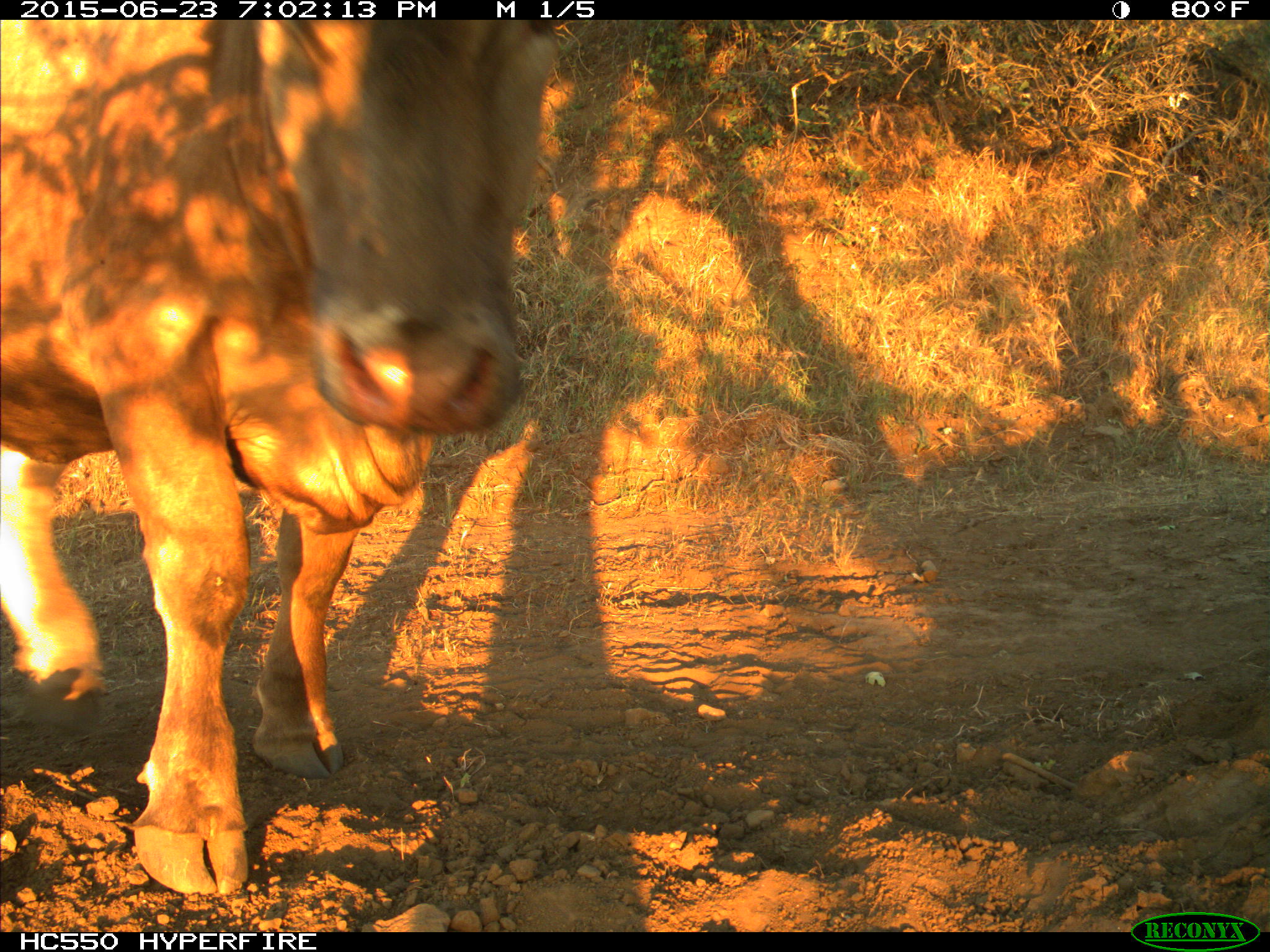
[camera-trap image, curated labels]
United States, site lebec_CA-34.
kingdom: Animalia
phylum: Chordata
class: Mammalia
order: Artiodactyla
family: Bovidae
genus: Bos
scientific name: Bos taurus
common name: domestic cow